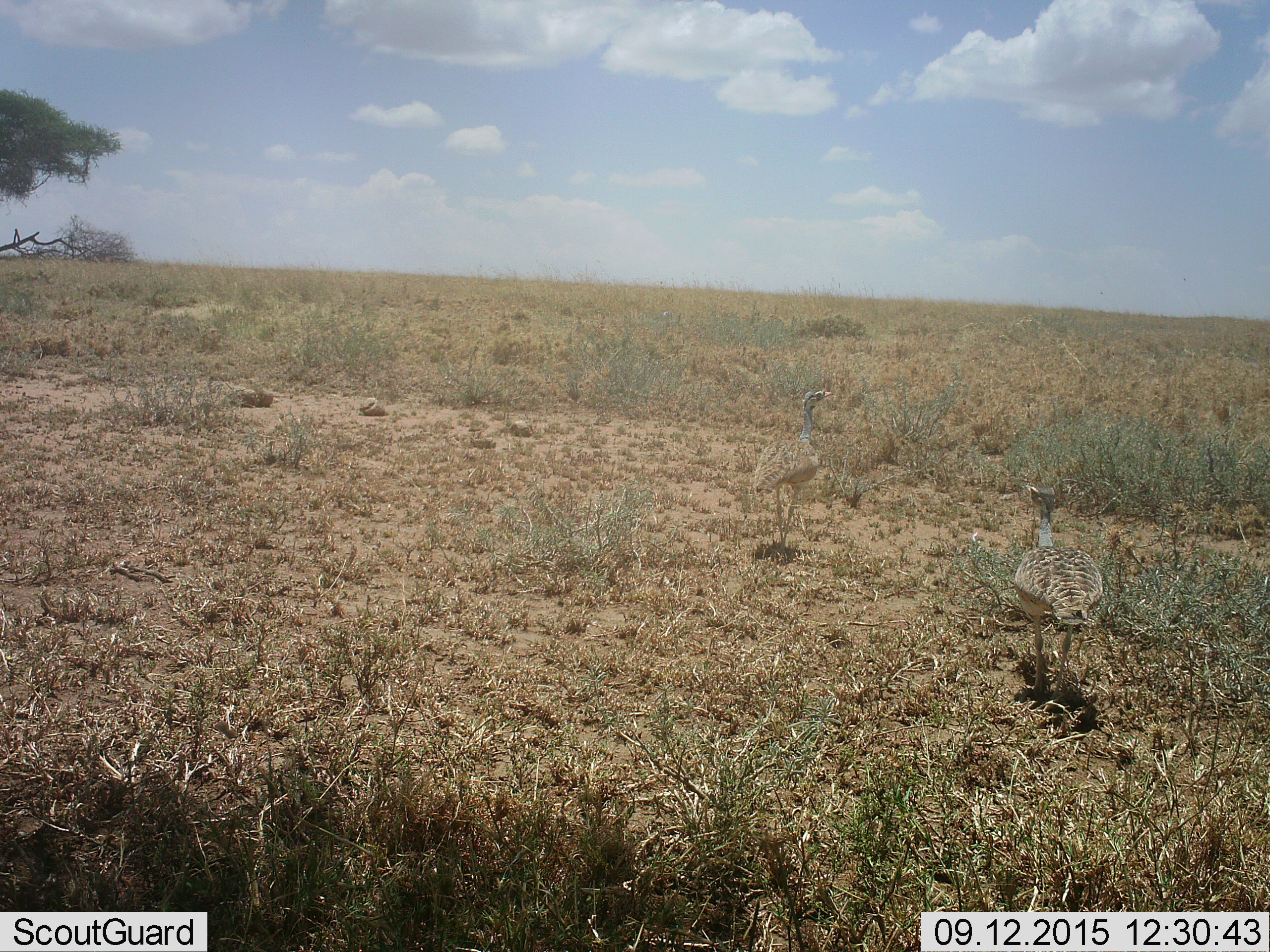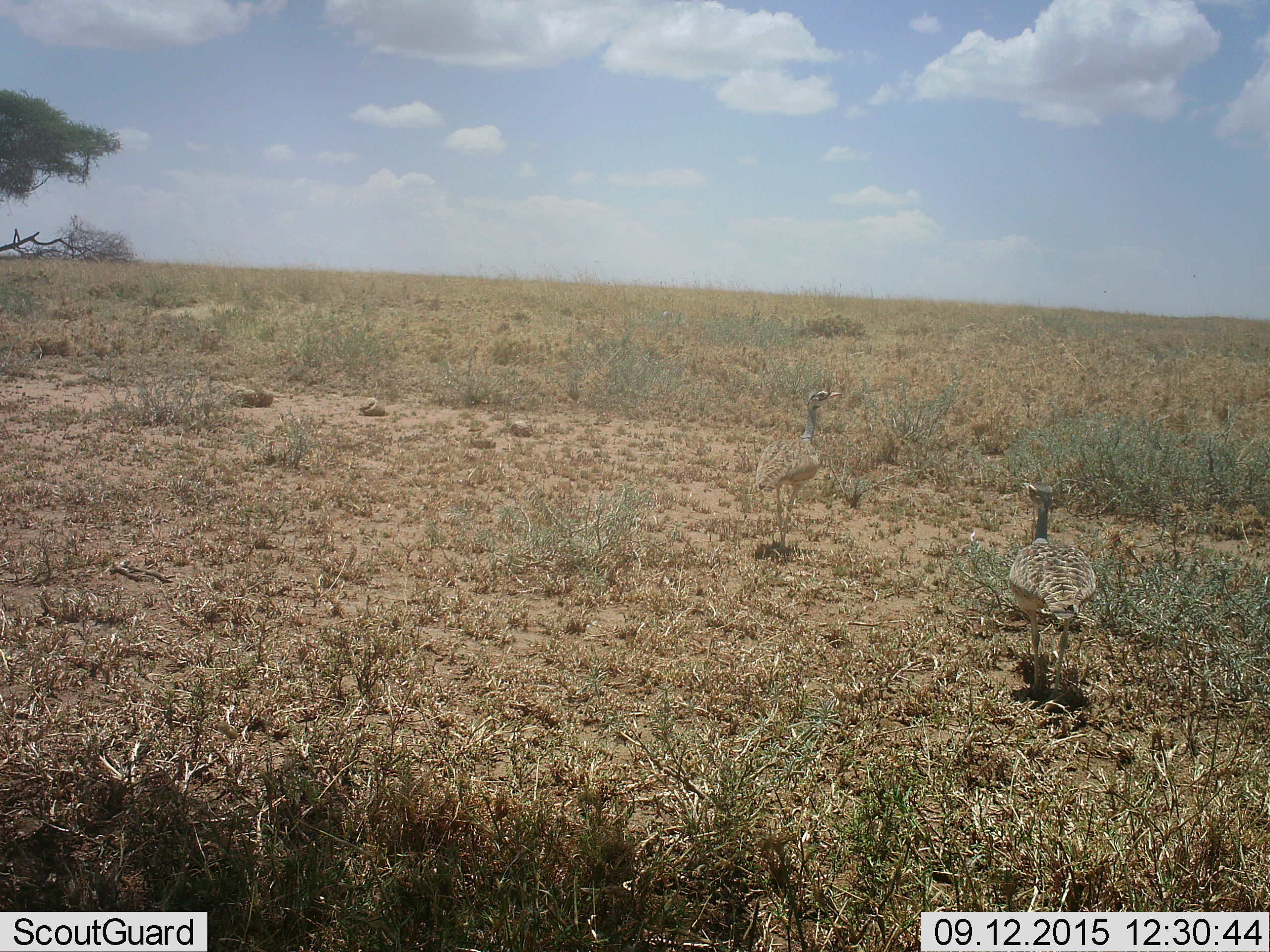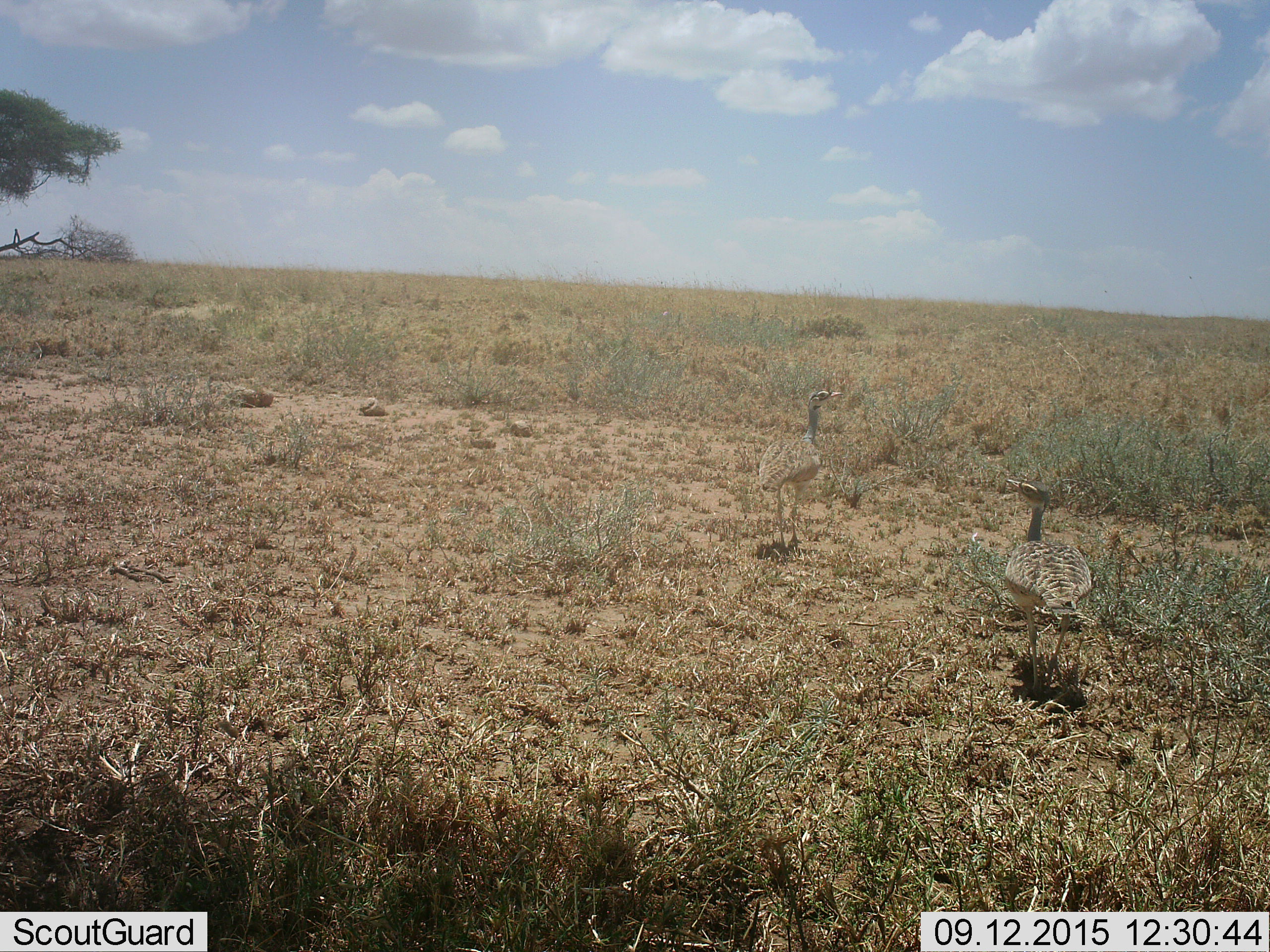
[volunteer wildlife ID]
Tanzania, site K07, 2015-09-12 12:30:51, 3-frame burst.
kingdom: Animalia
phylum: Chordata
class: Aves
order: Otidiformes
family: Otididae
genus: Ardeotis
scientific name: Ardeotis kori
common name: kori bustard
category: koribustard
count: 2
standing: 38%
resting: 0%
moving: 62%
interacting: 0%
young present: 0%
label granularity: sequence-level